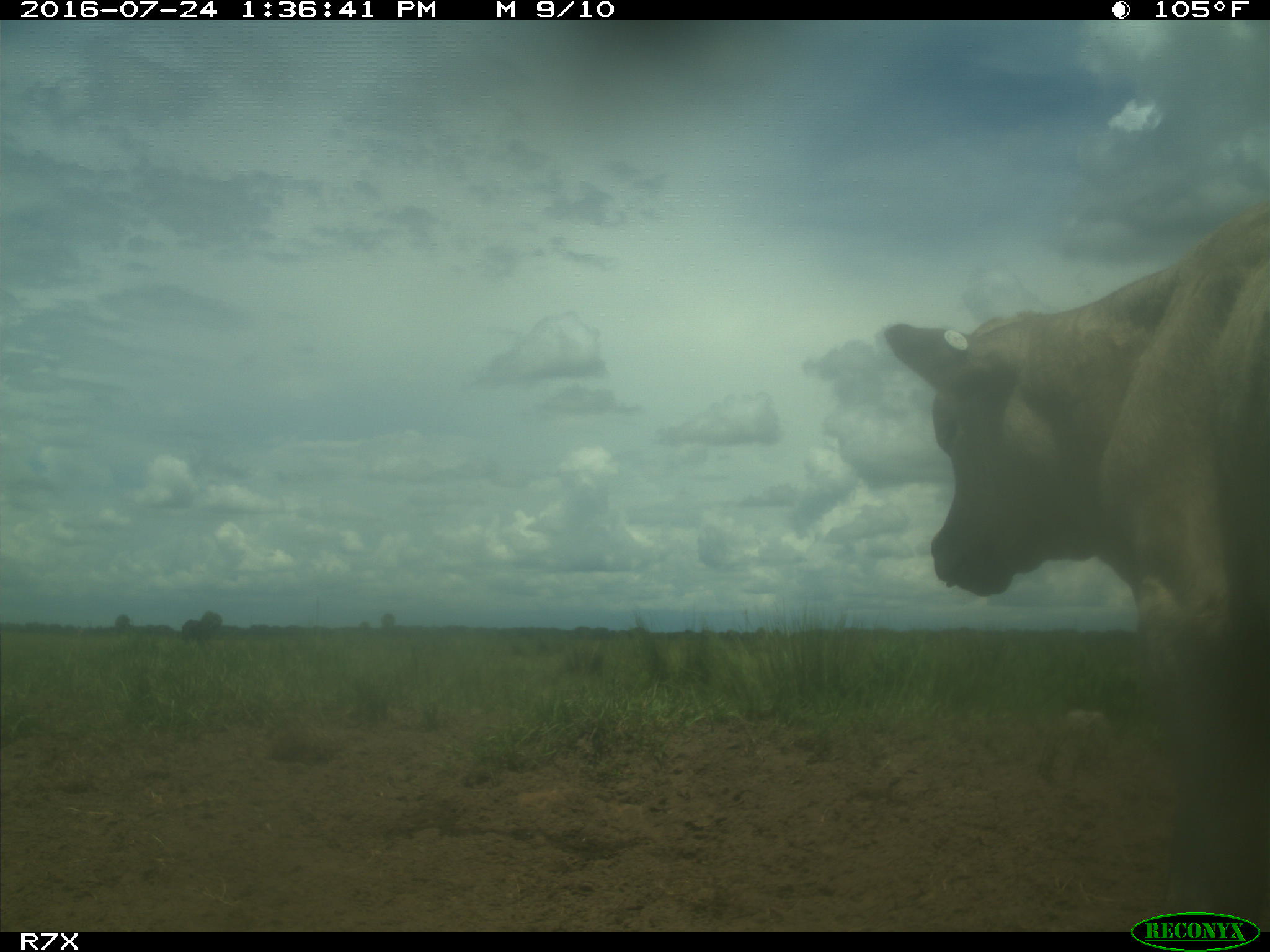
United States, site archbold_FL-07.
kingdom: Animalia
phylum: Chordata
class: Mammalia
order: Artiodactyla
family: Bovidae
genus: Bos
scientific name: Bos taurus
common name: domestic cow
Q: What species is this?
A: Bos taurus (domestic cow).